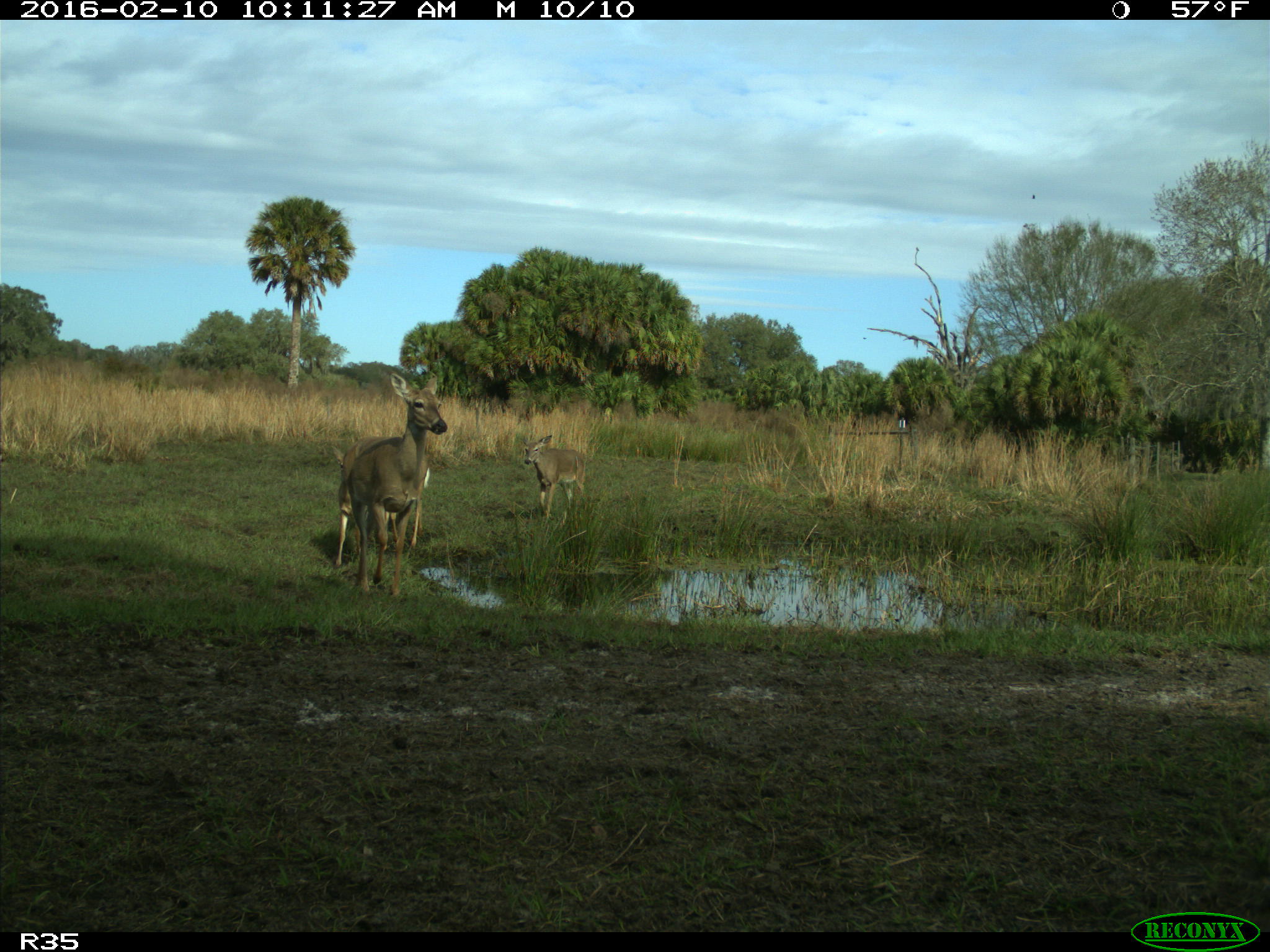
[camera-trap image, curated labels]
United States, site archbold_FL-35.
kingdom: Animalia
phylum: Chordata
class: Mammalia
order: Artiodactyla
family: Cervidae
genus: Odocoileus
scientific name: Odocoileus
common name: deer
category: unidentified deer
Unidentified deer (deer) (Odocoileus).